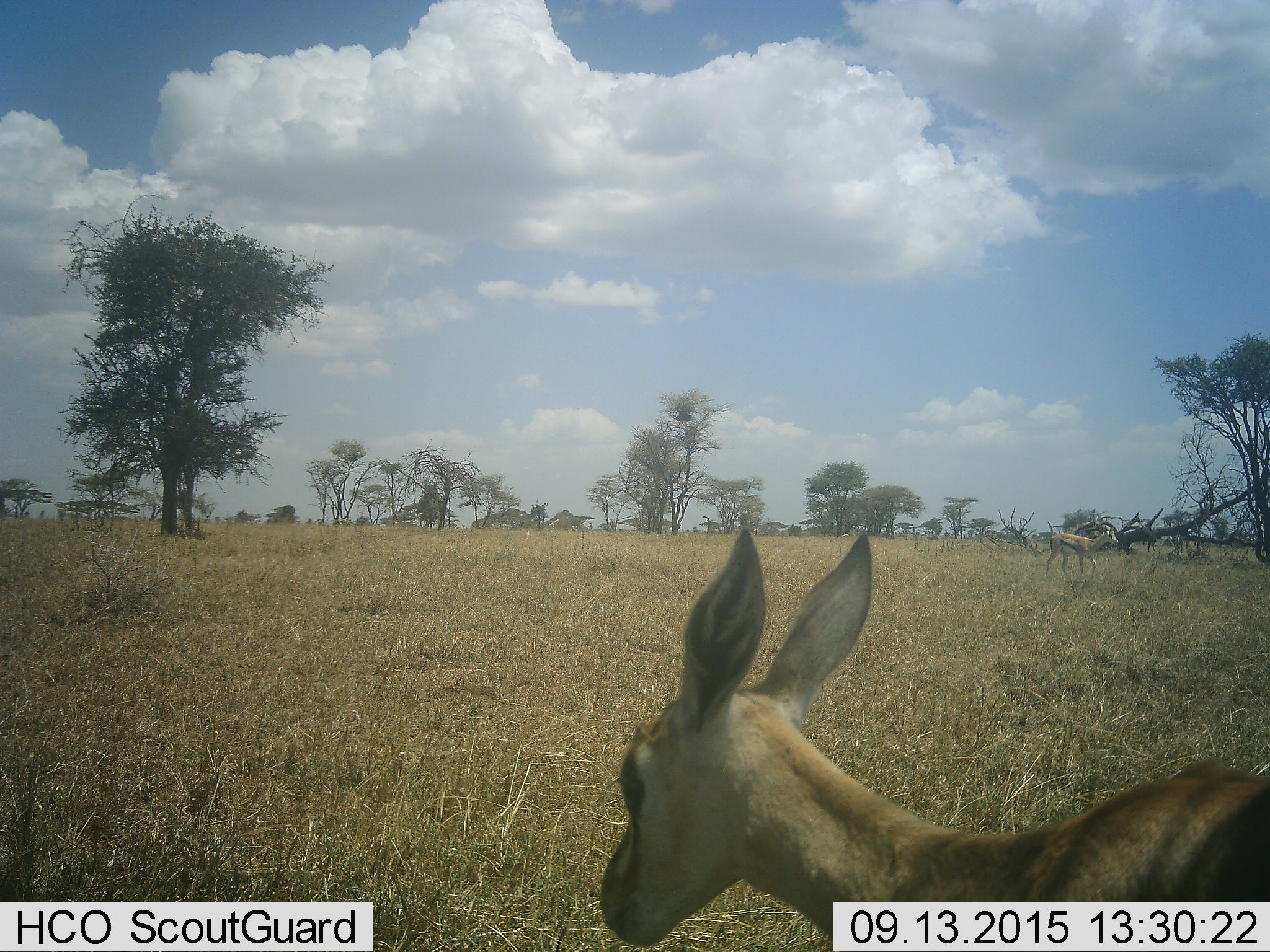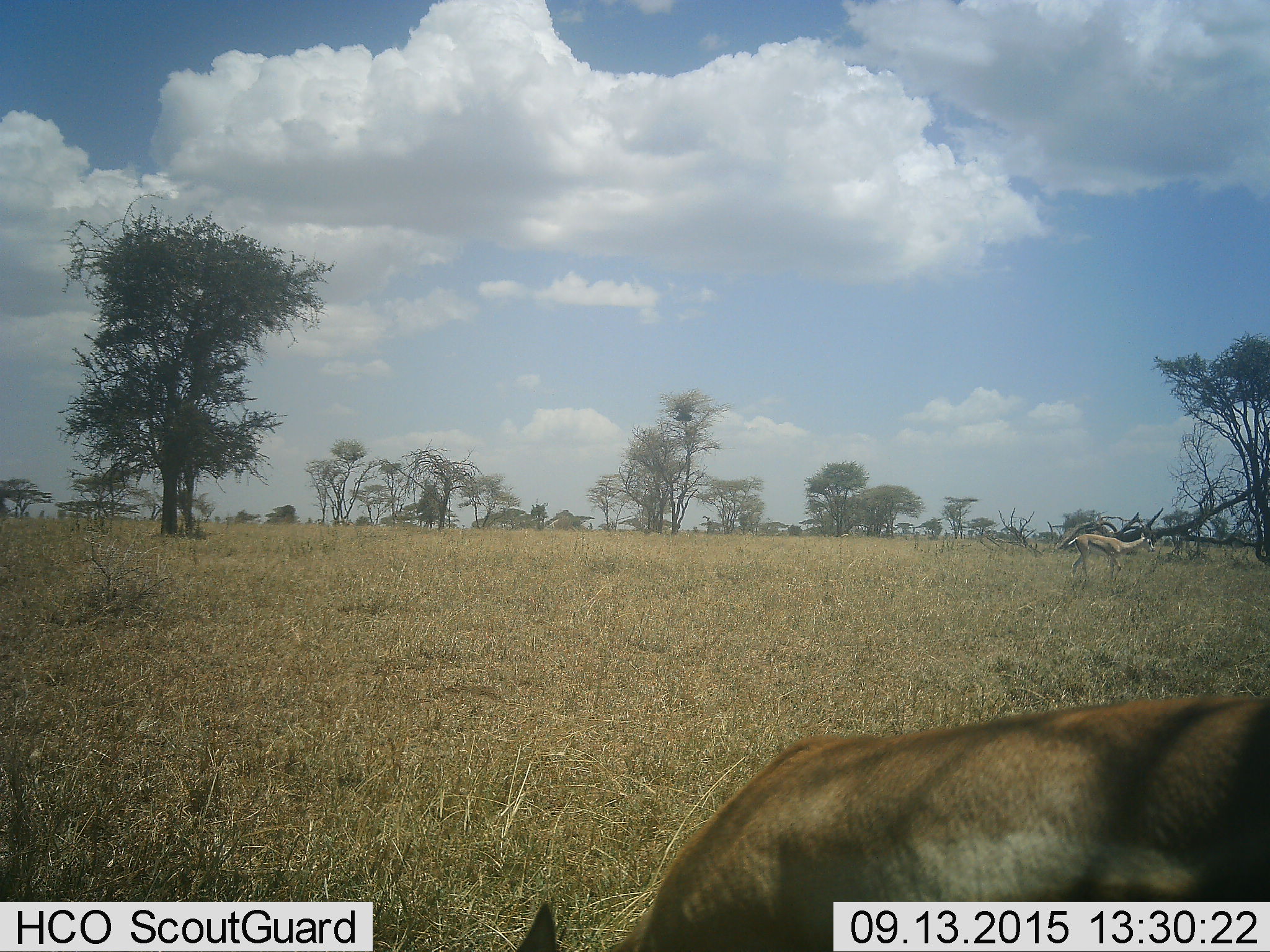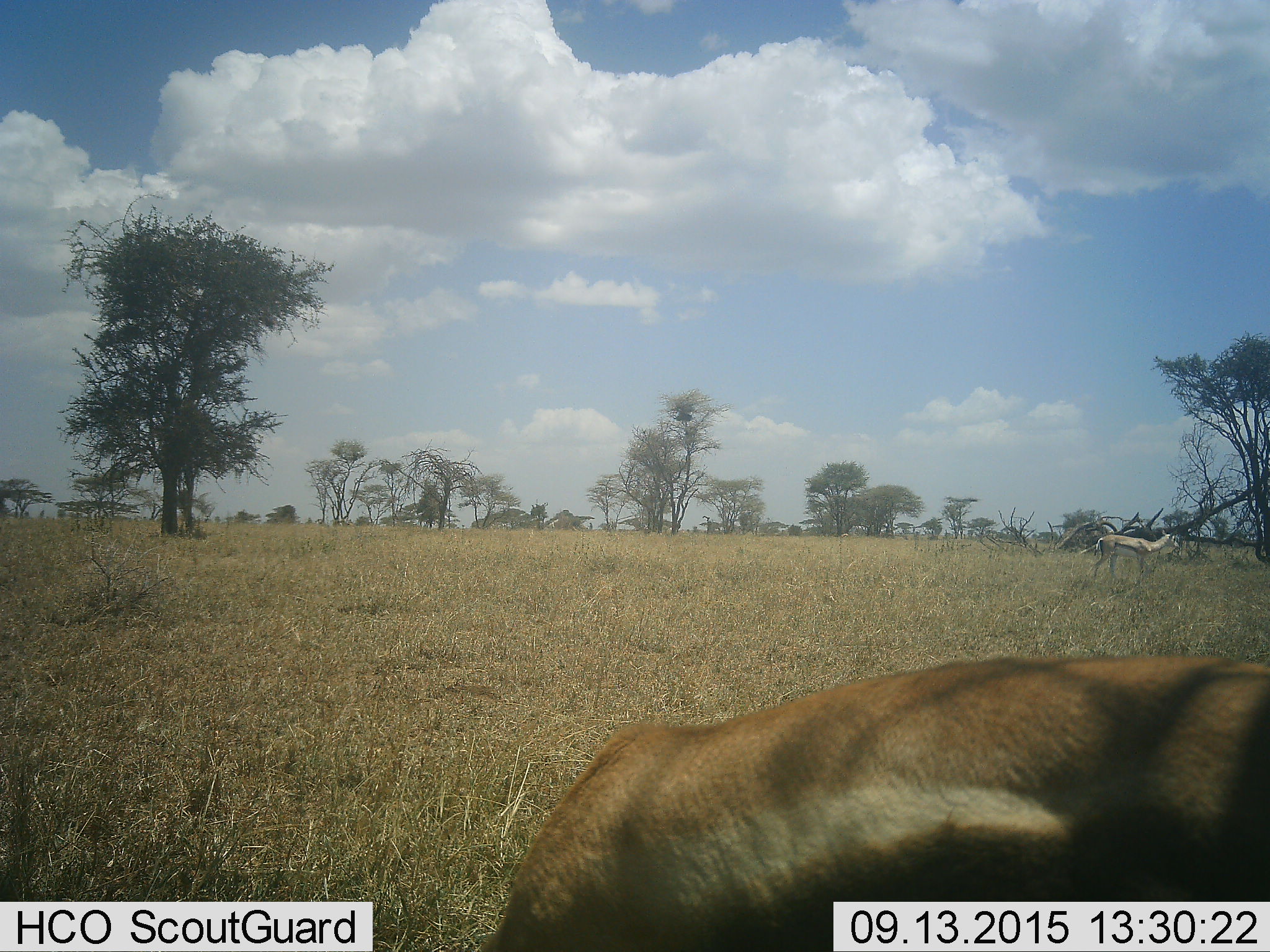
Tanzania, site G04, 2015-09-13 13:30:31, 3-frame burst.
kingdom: Animalia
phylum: Chordata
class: Mammalia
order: Artiodactyla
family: Bovidae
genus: Eudorcas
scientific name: Eudorcas thomsonii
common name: thomson's gazelle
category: gazellethomsons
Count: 2.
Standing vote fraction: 31%.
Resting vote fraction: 0%.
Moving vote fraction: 77%.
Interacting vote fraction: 0%.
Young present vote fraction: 0%.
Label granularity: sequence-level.